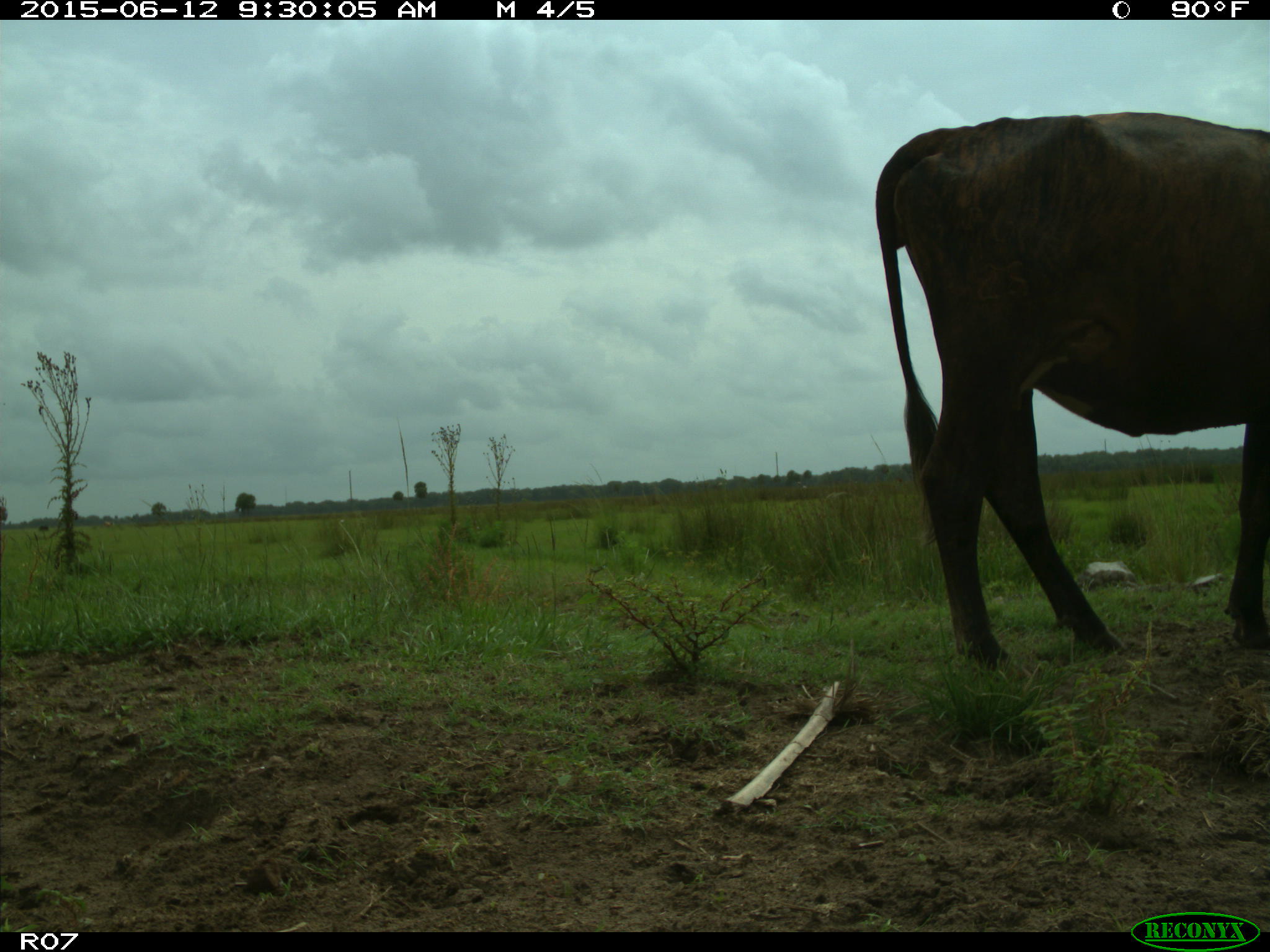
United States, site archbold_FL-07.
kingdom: Animalia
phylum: Chordata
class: Mammalia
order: Artiodactyla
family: Bovidae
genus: Bos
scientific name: Bos taurus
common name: domestic cow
Bos taurus (domestic cow).